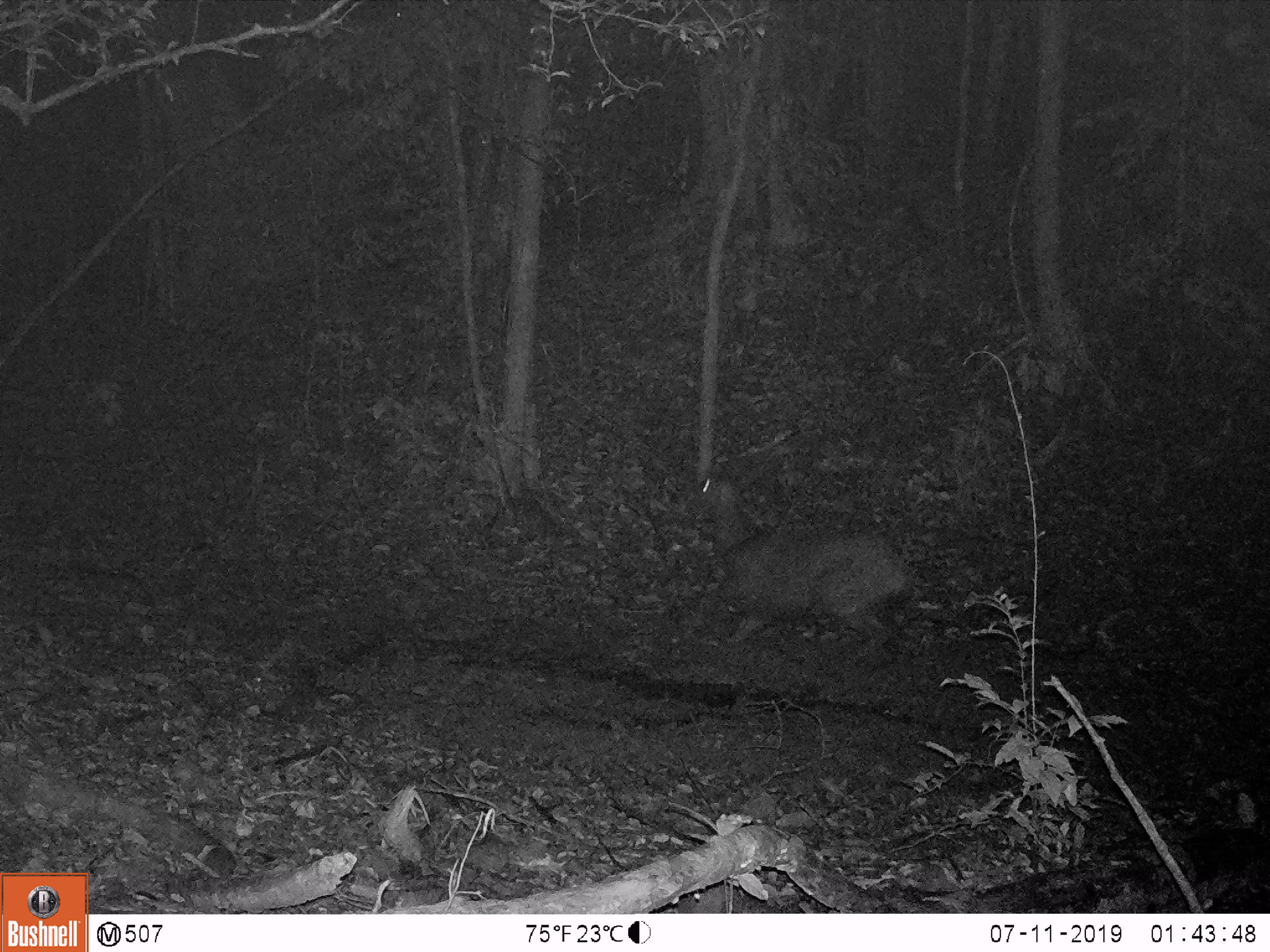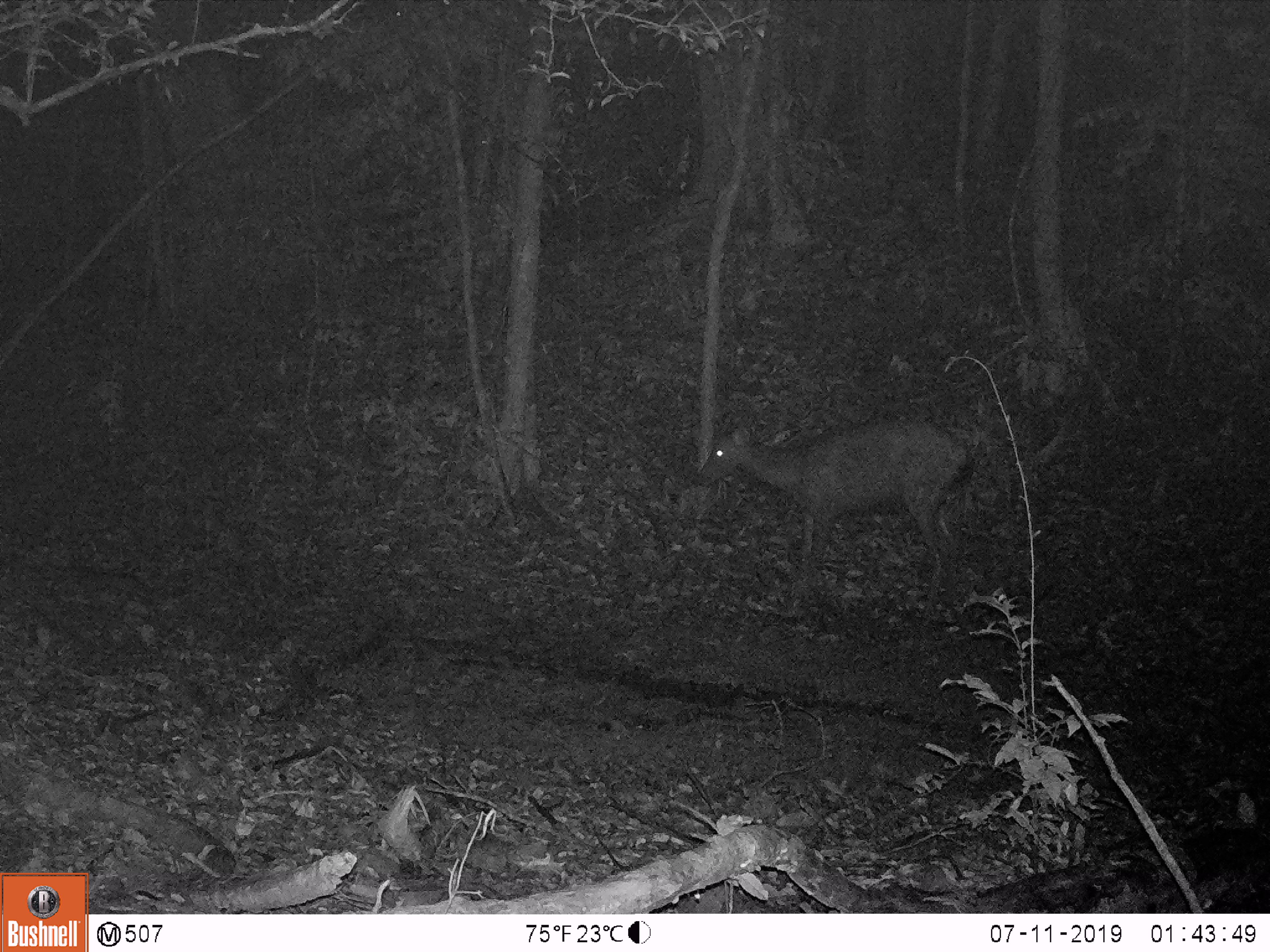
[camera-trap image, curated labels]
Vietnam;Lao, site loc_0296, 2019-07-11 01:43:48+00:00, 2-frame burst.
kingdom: Animalia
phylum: Chordata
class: Mammalia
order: Artiodactyla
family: Cervidae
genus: Rusa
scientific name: Rusa unicolor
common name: sambar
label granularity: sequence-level